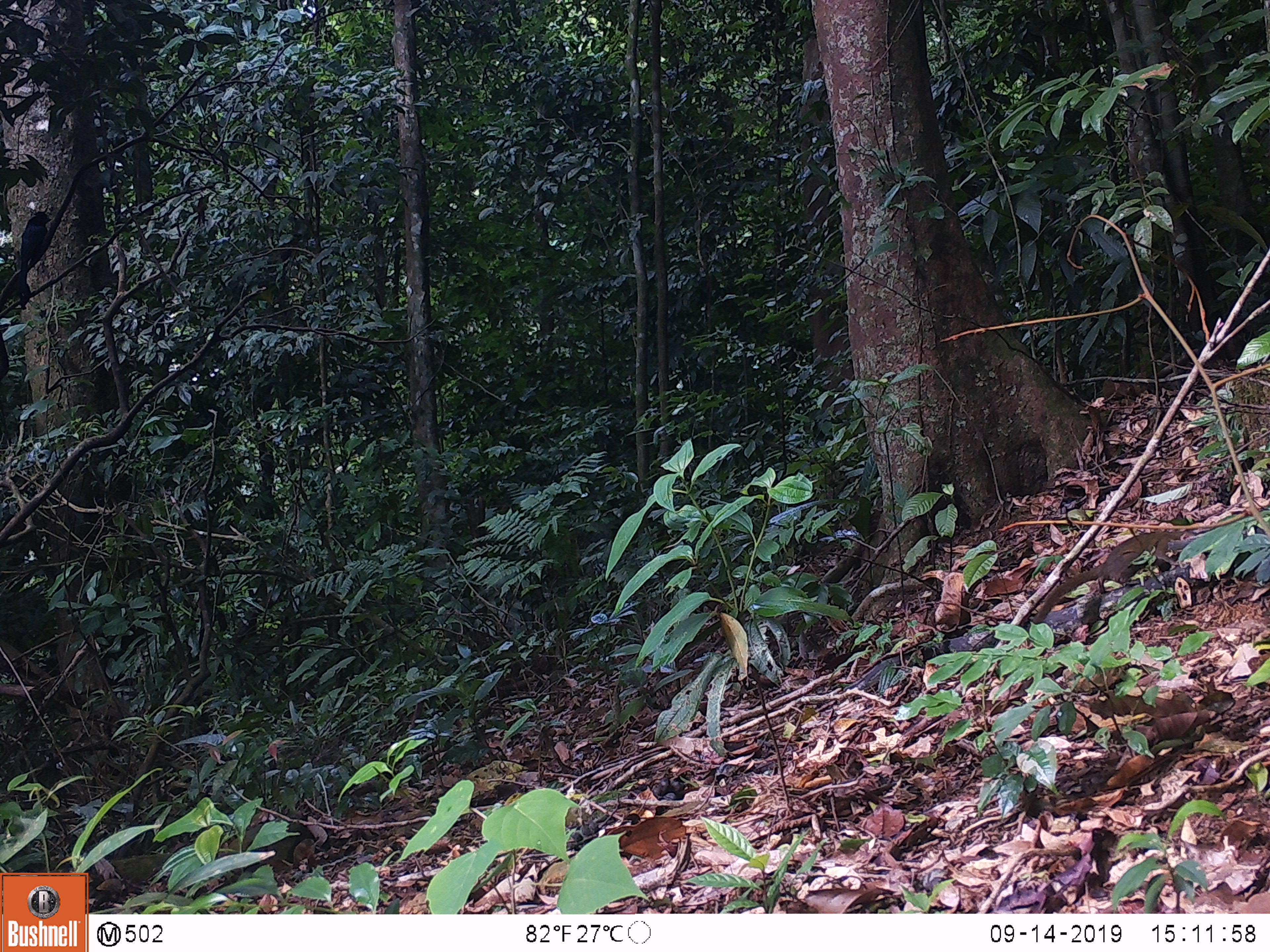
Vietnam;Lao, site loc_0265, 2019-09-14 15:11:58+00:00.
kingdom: Animalia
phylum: Chordata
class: Mammalia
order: Scandentia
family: Tupaiidae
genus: Tupaia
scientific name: Tupaia belangeri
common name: northern treeshrew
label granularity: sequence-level